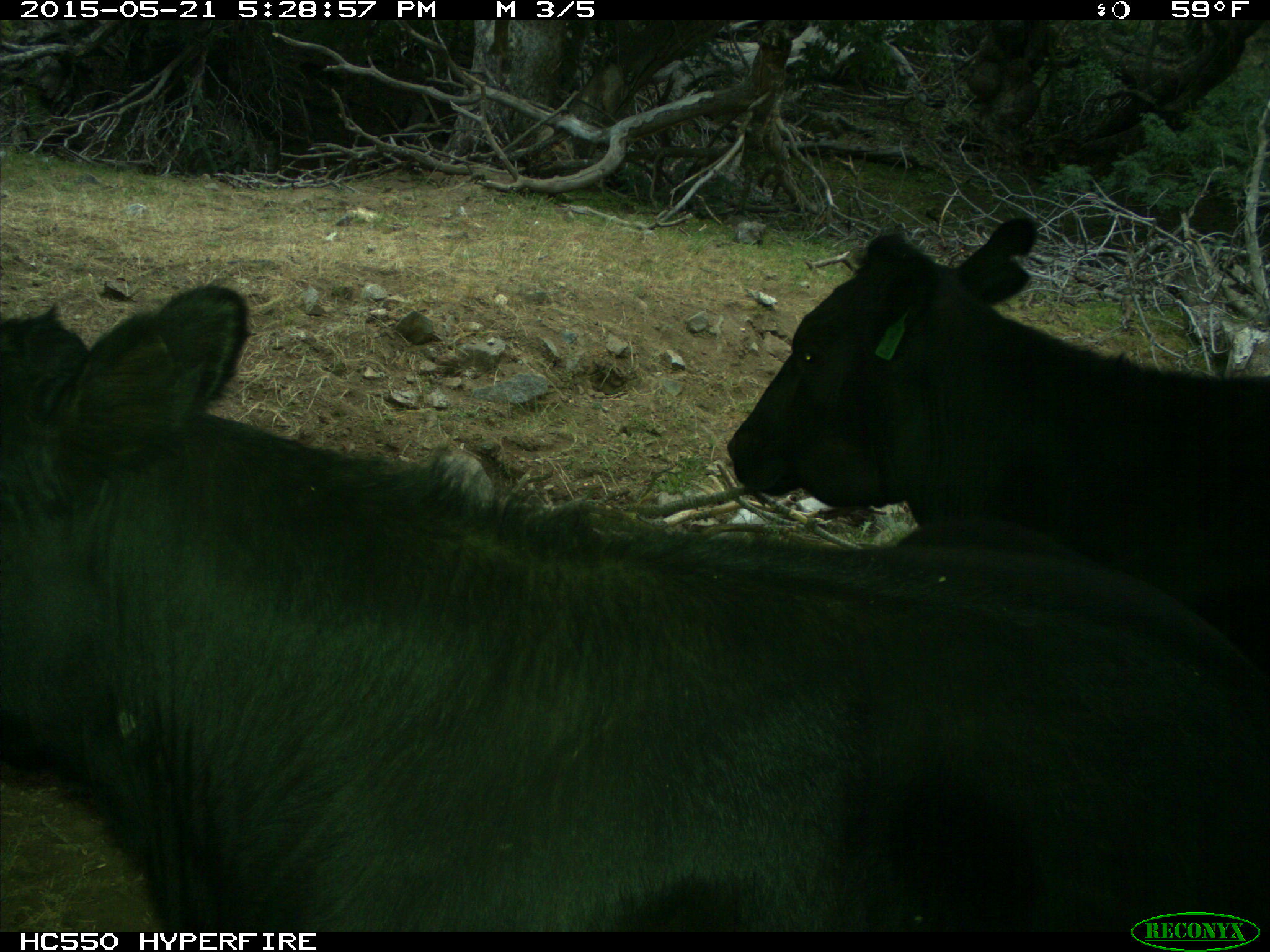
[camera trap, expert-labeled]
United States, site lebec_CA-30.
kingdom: Animalia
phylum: Chordata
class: Mammalia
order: Artiodactyla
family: Bovidae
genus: Bos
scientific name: Bos taurus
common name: domestic cow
Bos taurus (domestic cow).